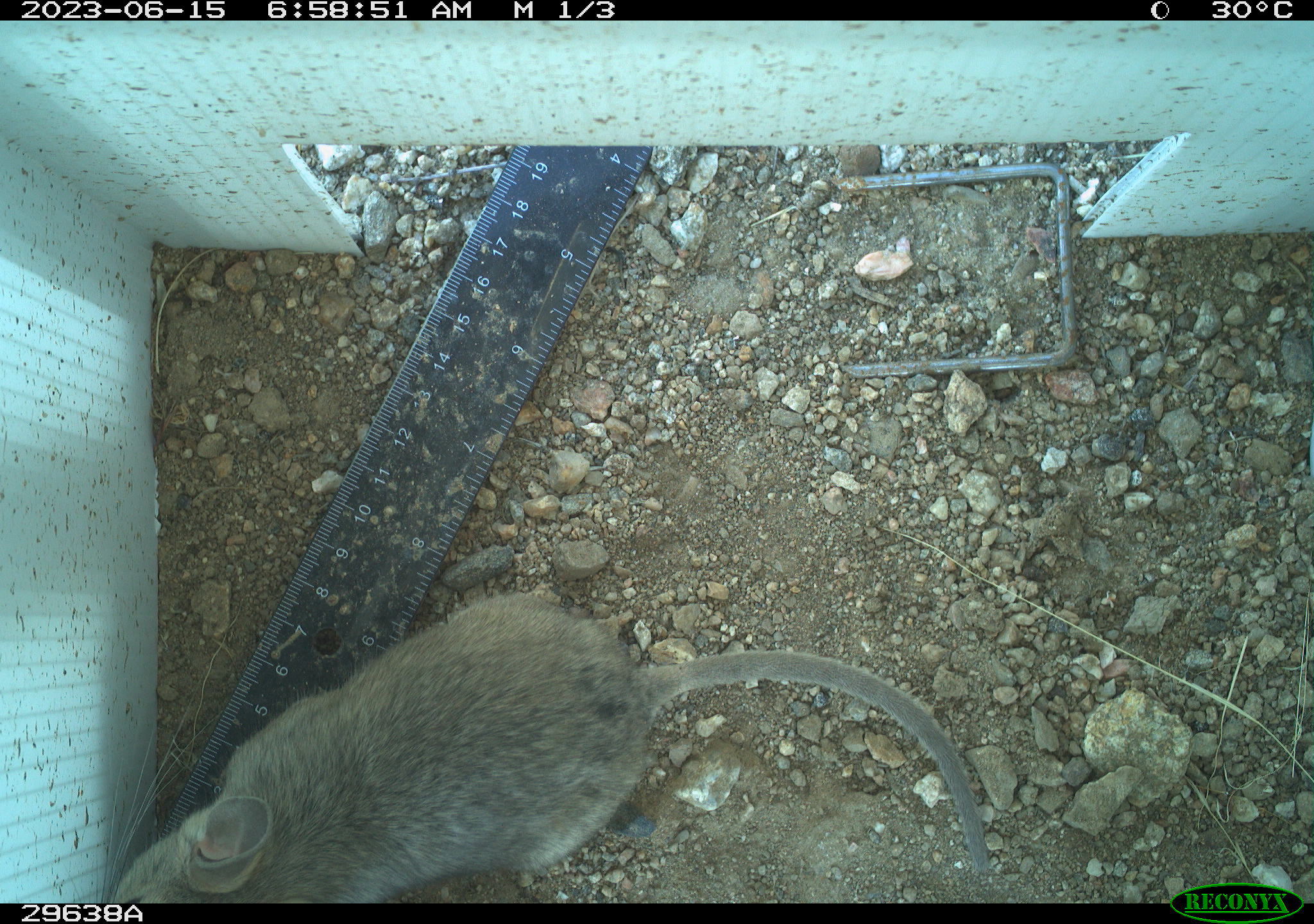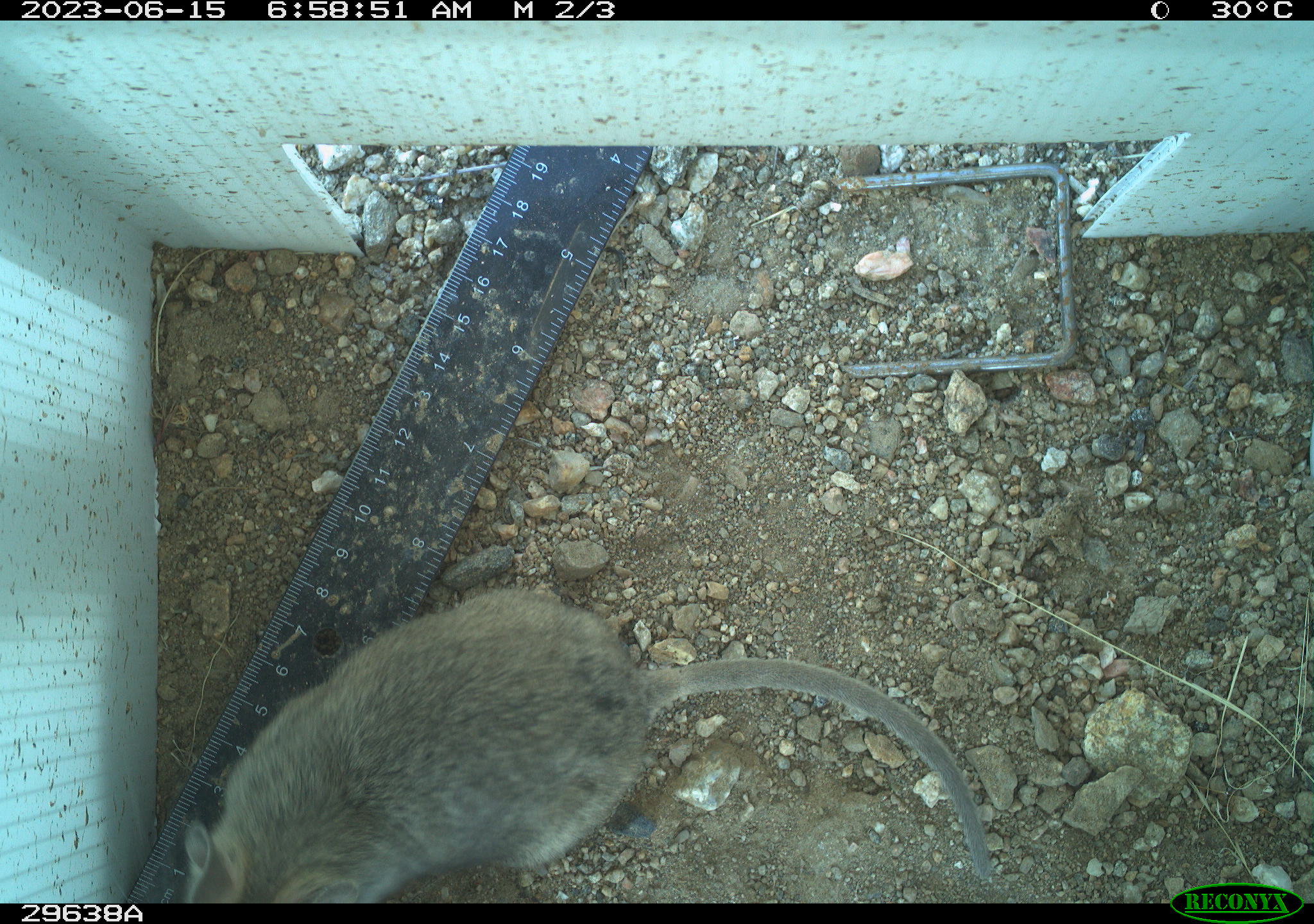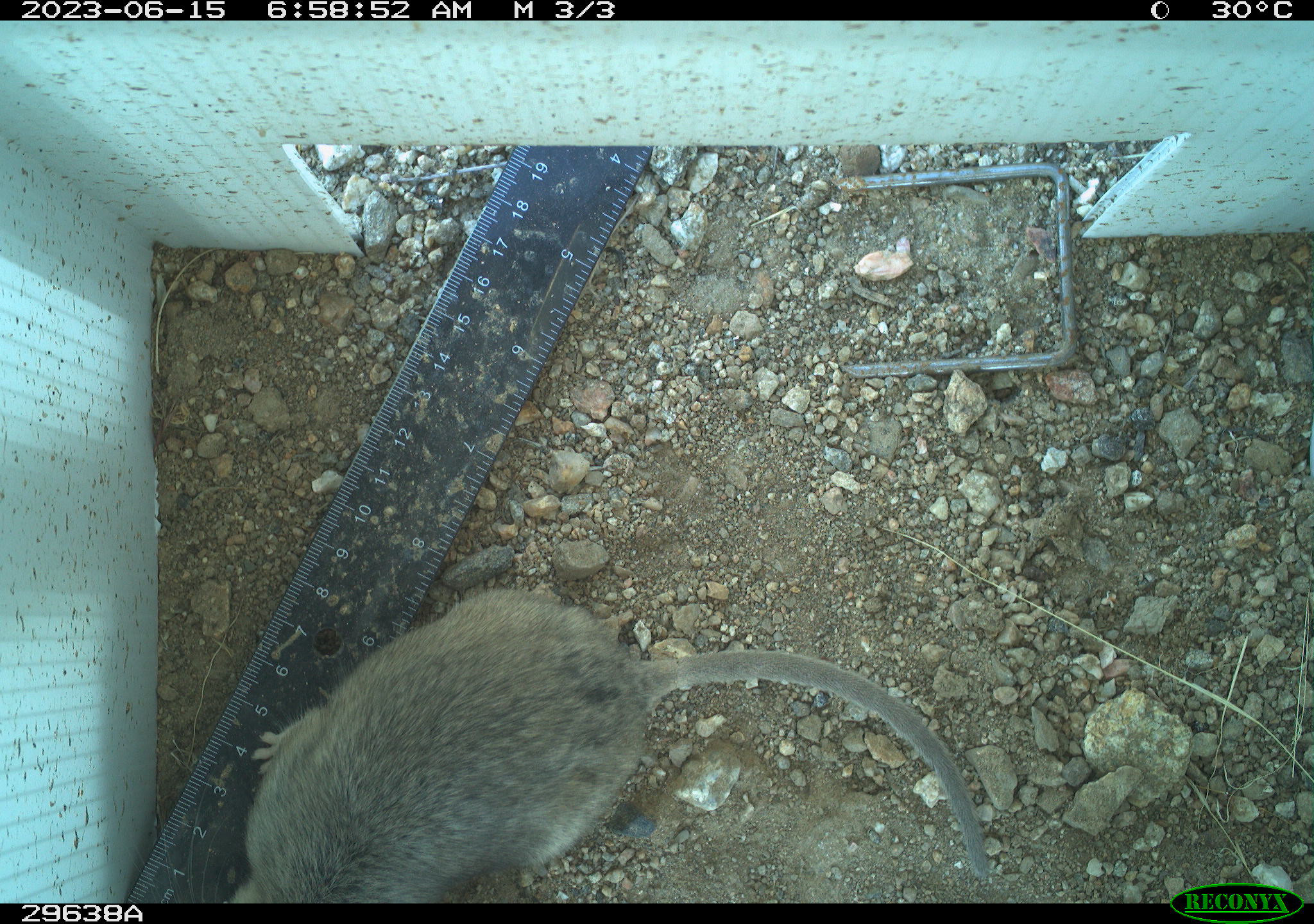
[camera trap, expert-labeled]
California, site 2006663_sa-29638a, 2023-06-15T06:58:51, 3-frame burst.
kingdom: Animalia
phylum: Chordata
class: Mammalia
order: Rodentia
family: Cricetidae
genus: Neotoma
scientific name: Neotoma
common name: pack rat or woodrat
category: neotoma species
Neotoma species (pack rat or woodrat) (Neotoma).